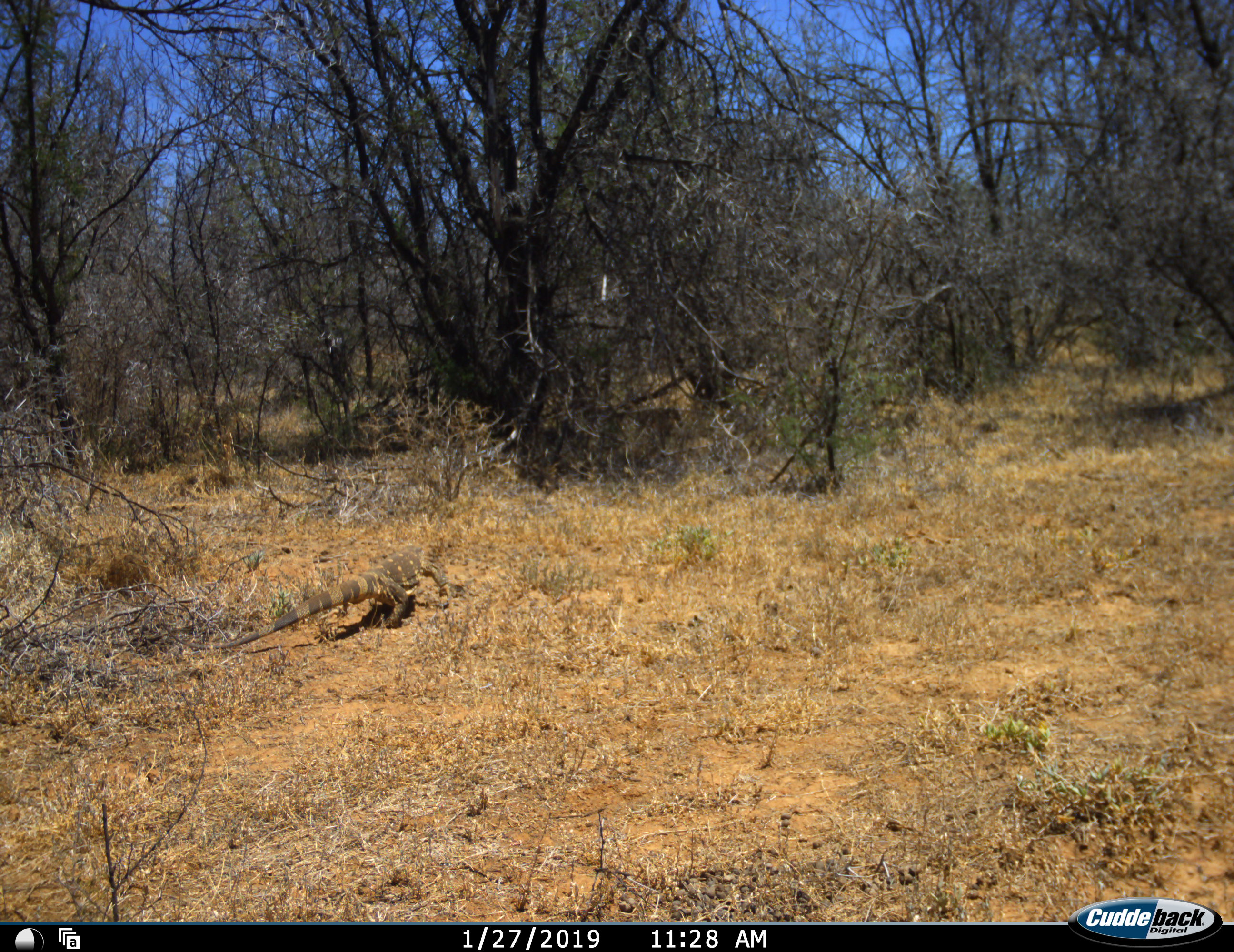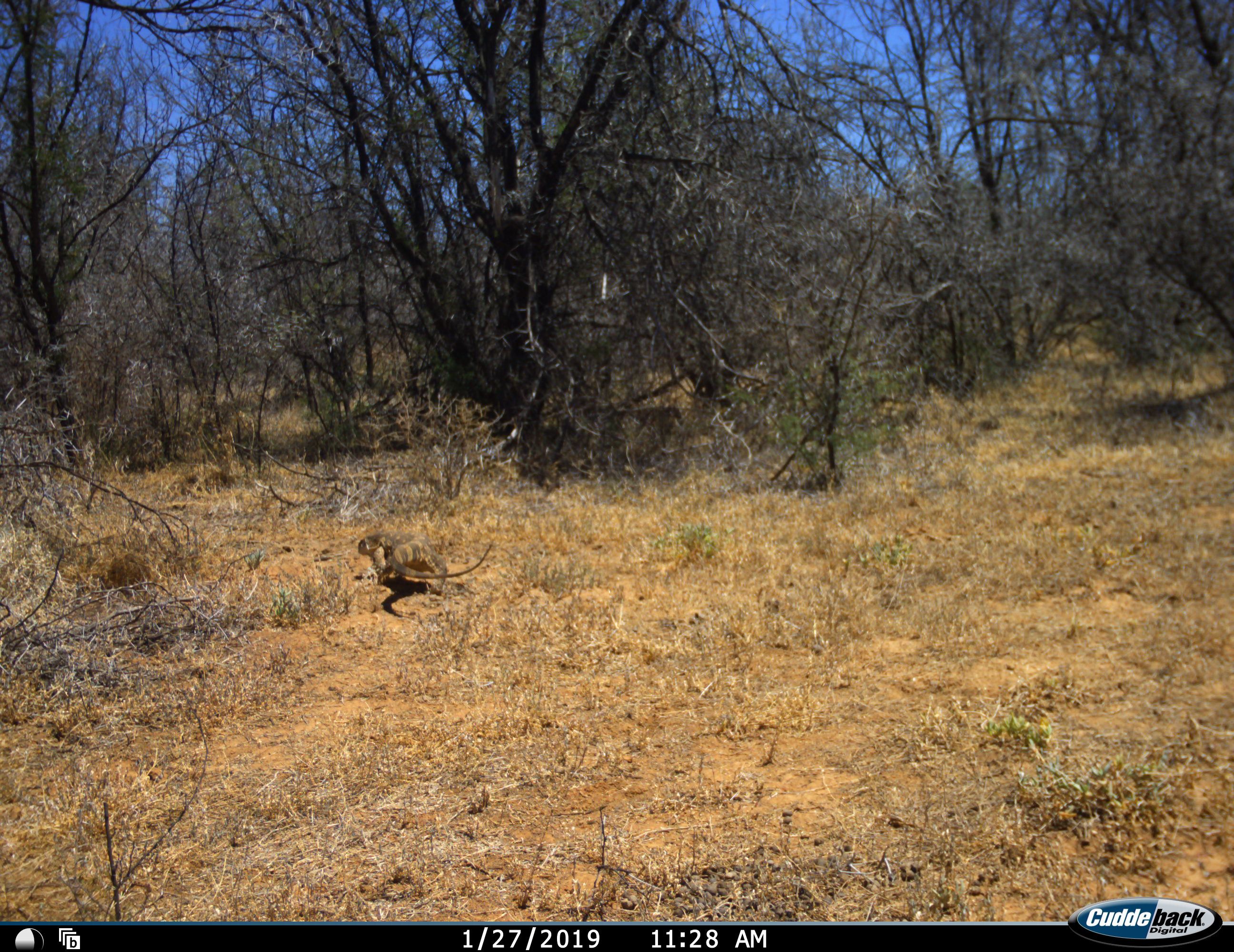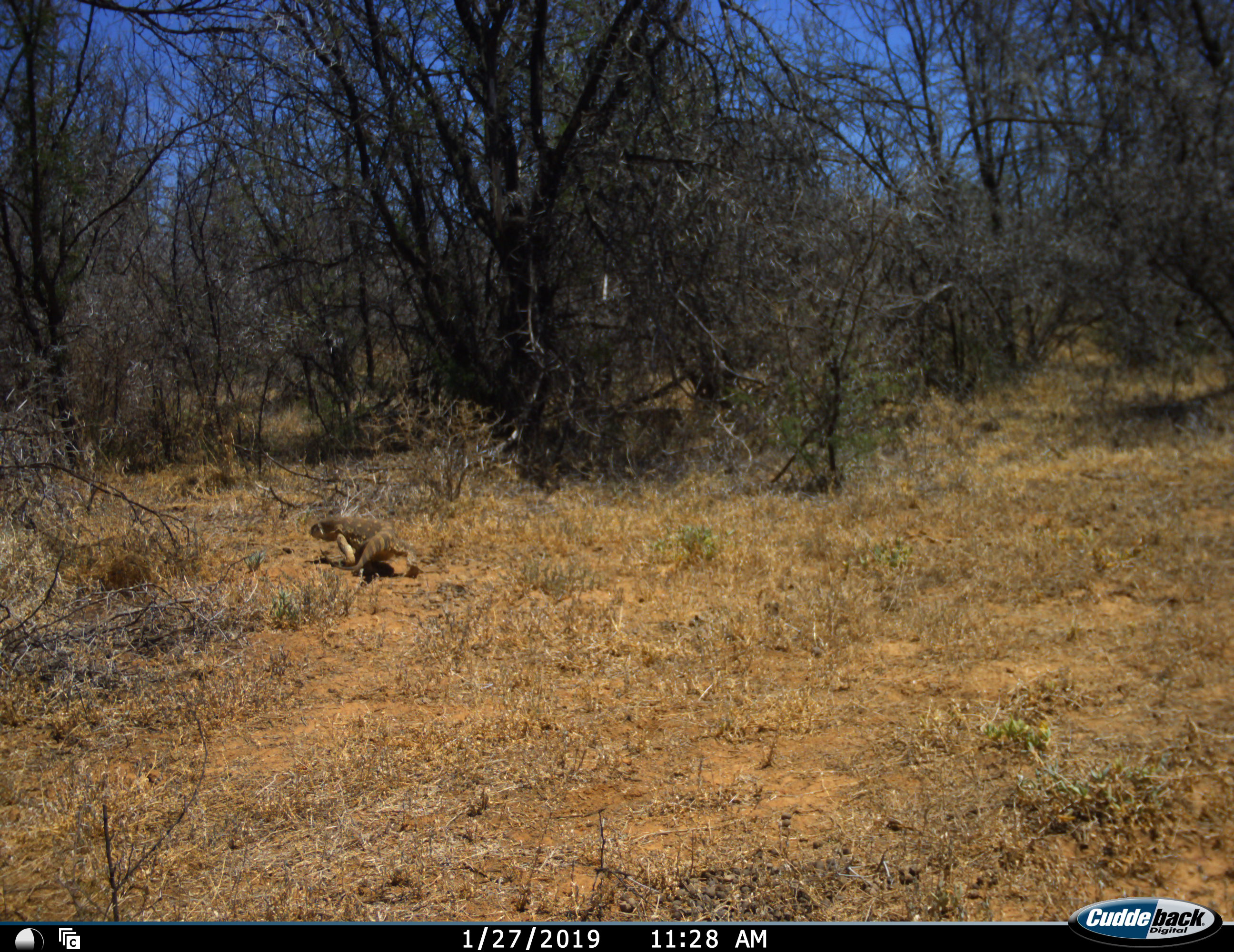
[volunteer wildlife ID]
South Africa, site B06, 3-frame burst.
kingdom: Animalia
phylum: Chordata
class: Reptilia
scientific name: Reptilia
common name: reptiles and amphibians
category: reptilesamphibians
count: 1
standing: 0%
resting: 0%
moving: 100%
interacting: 0%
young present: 0%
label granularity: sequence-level